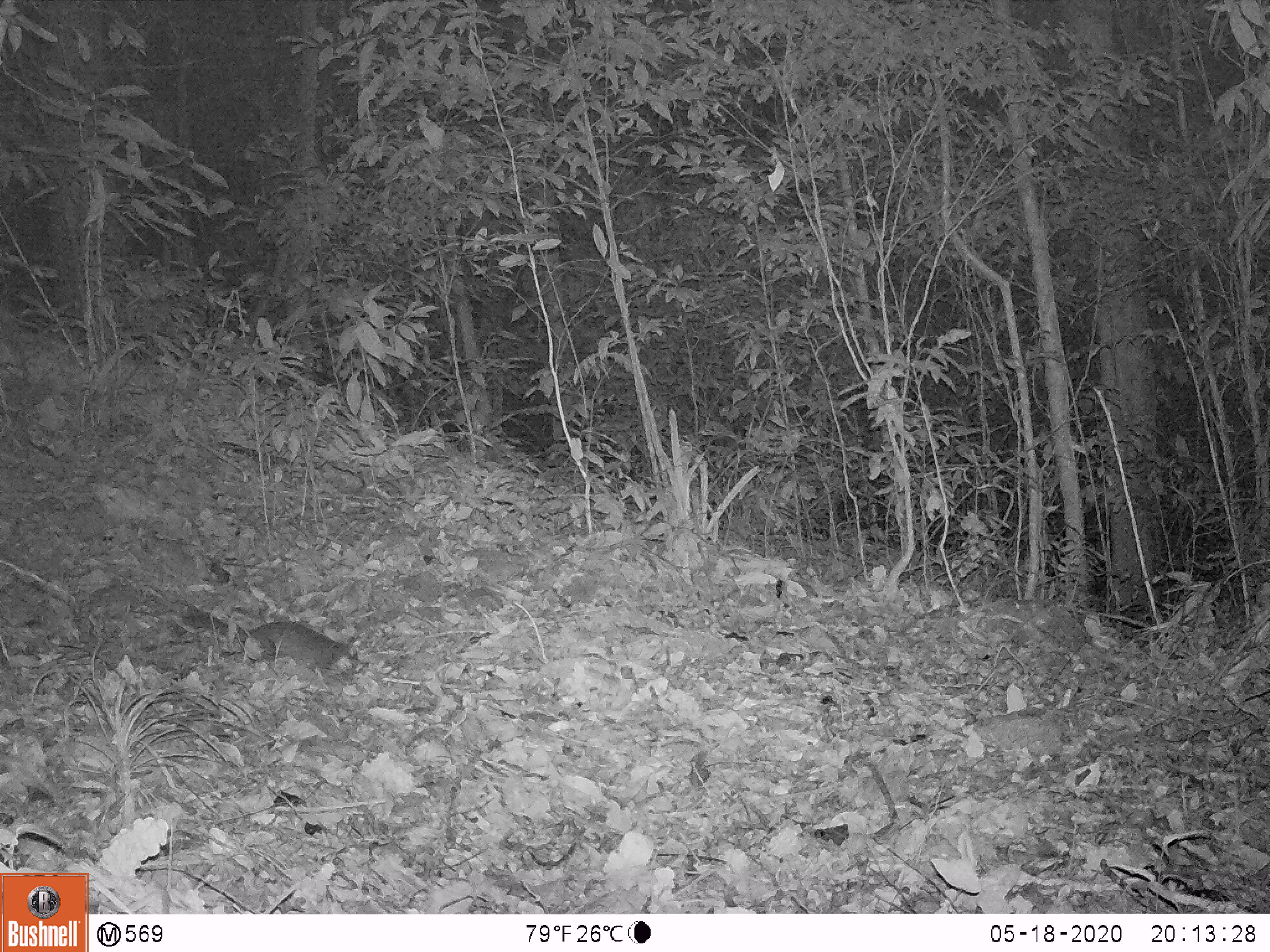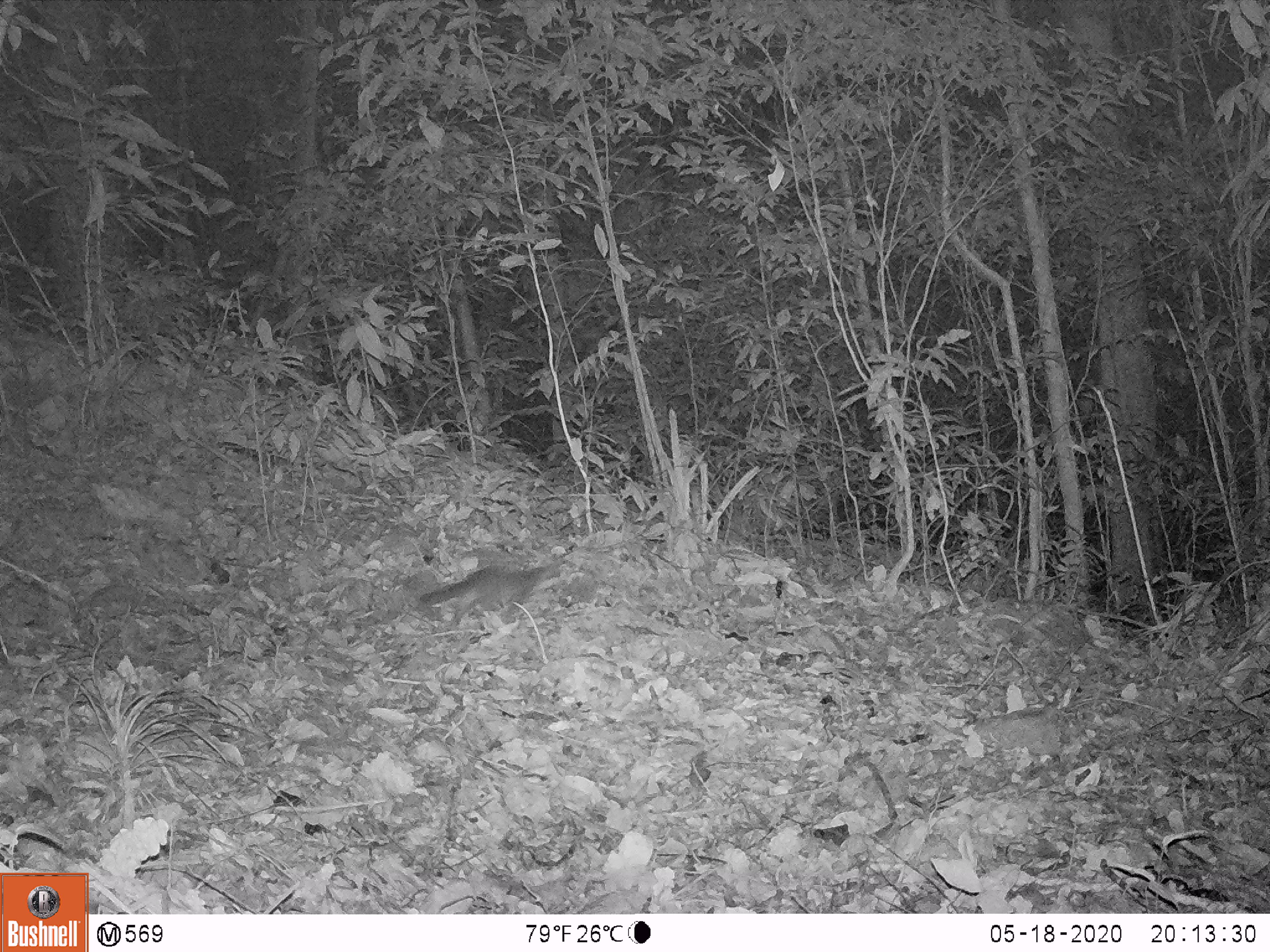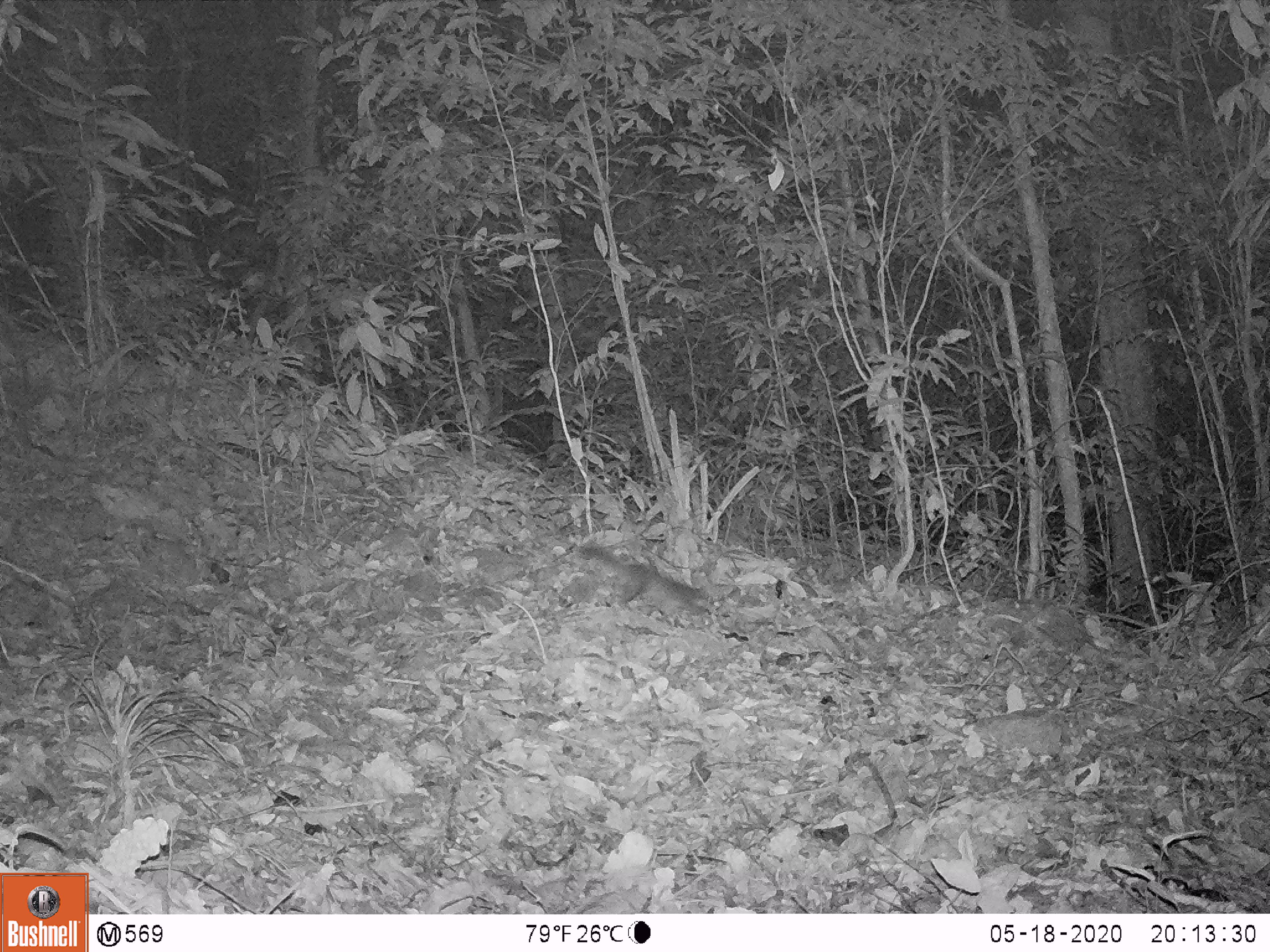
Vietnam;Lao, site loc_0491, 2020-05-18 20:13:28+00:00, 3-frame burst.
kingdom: Animalia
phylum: Chordata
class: Mammalia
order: Carnivora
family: Mustelidae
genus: Melogale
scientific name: Melogale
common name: ferret badger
Ferret badger (Melogale). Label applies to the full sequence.